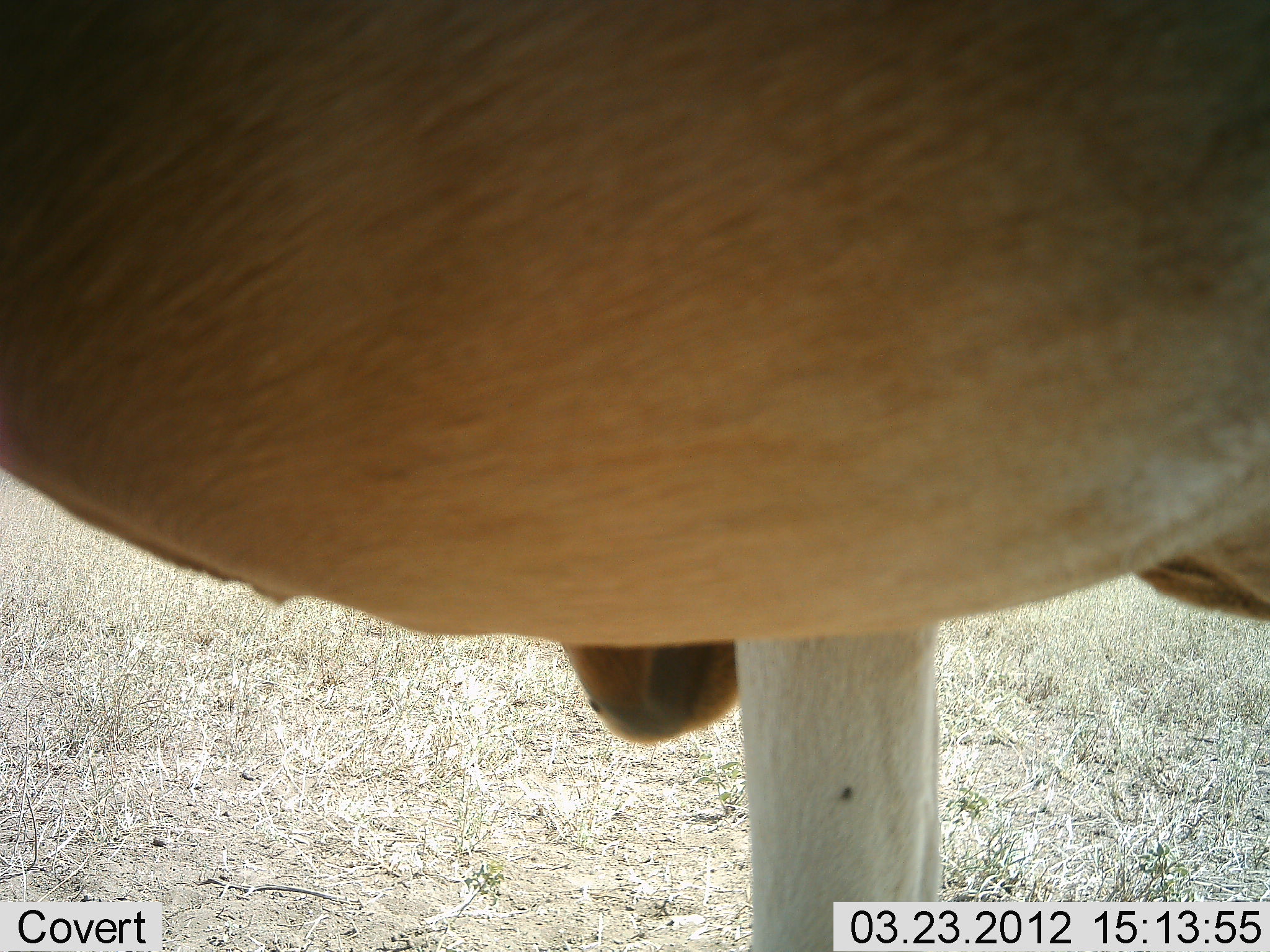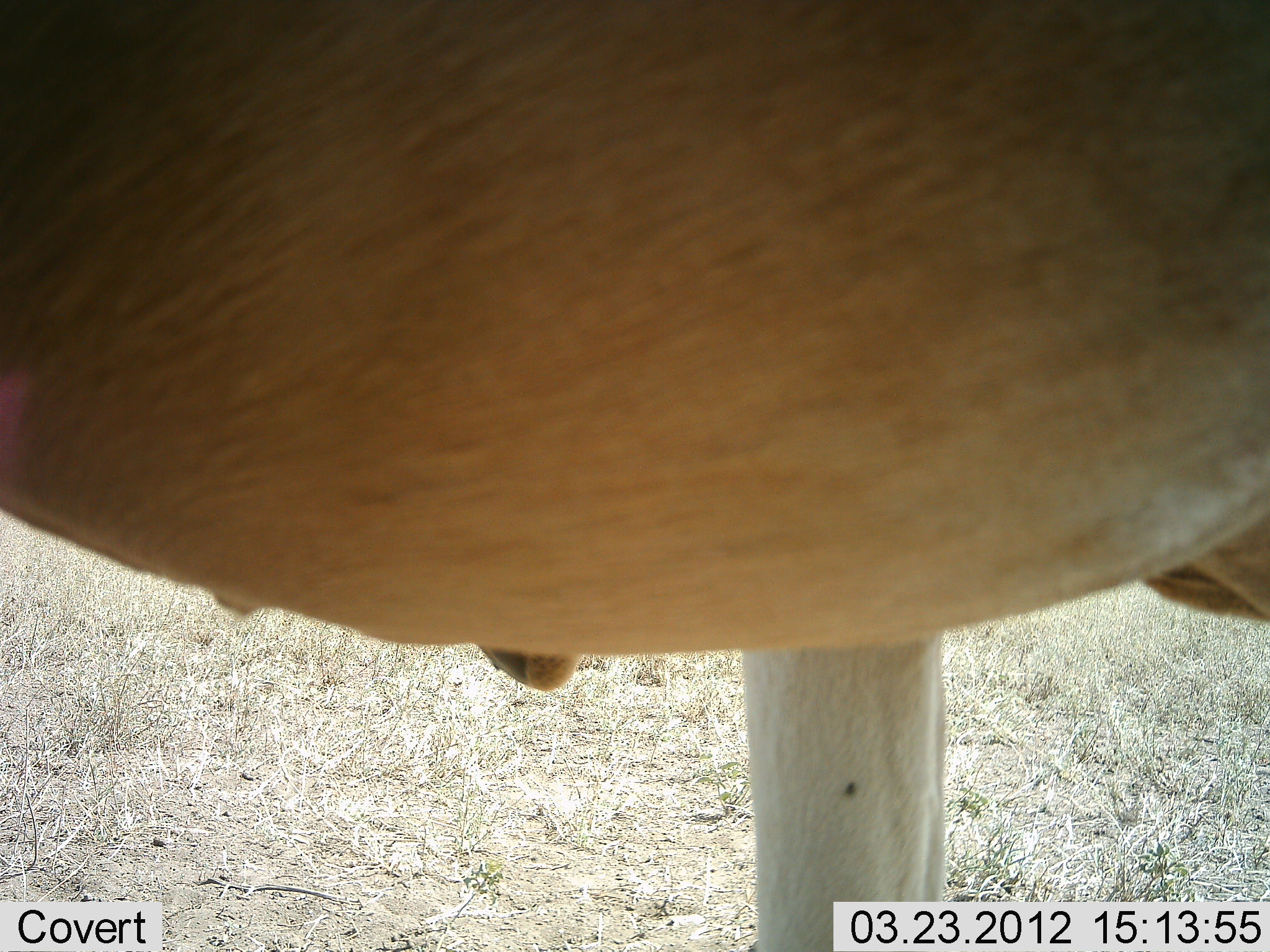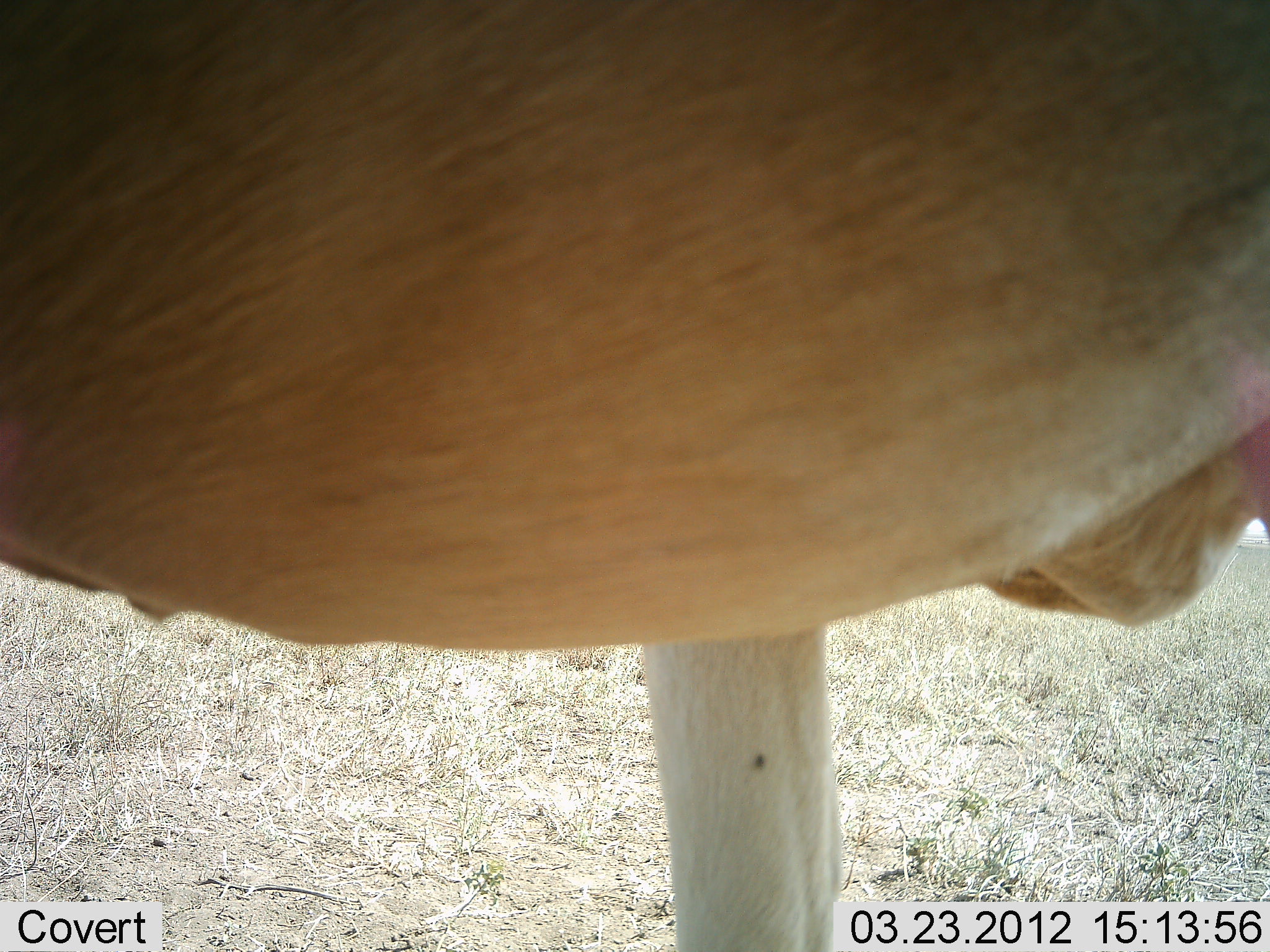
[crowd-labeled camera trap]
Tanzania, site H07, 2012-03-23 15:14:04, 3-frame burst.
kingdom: Animalia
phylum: Chordata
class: Mammalia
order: Artiodactyla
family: Bovidae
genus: Alcelaphus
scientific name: Alcelaphus buselaphus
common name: hartebeest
Hartebeest (Alcelaphus buselaphus), count 1. Behavior (volunteer vote fractions): standing 100%, resting 0%, moving 0%, interacting 0%. Young present (vote fraction): 0%. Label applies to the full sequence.